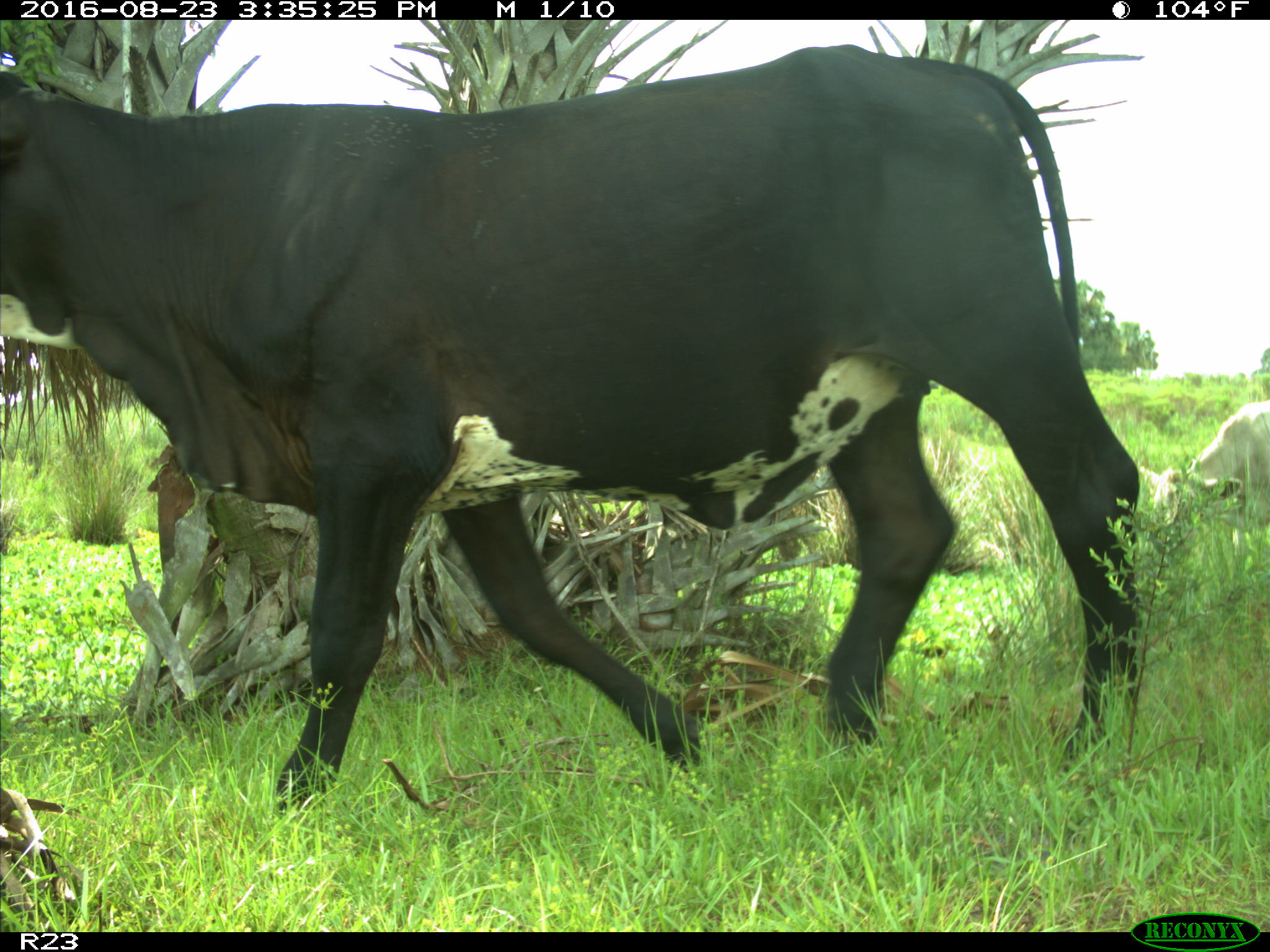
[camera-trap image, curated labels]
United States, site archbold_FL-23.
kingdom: Animalia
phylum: Chordata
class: Mammalia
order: Artiodactyla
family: Bovidae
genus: Bos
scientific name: Bos taurus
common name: domestic cow